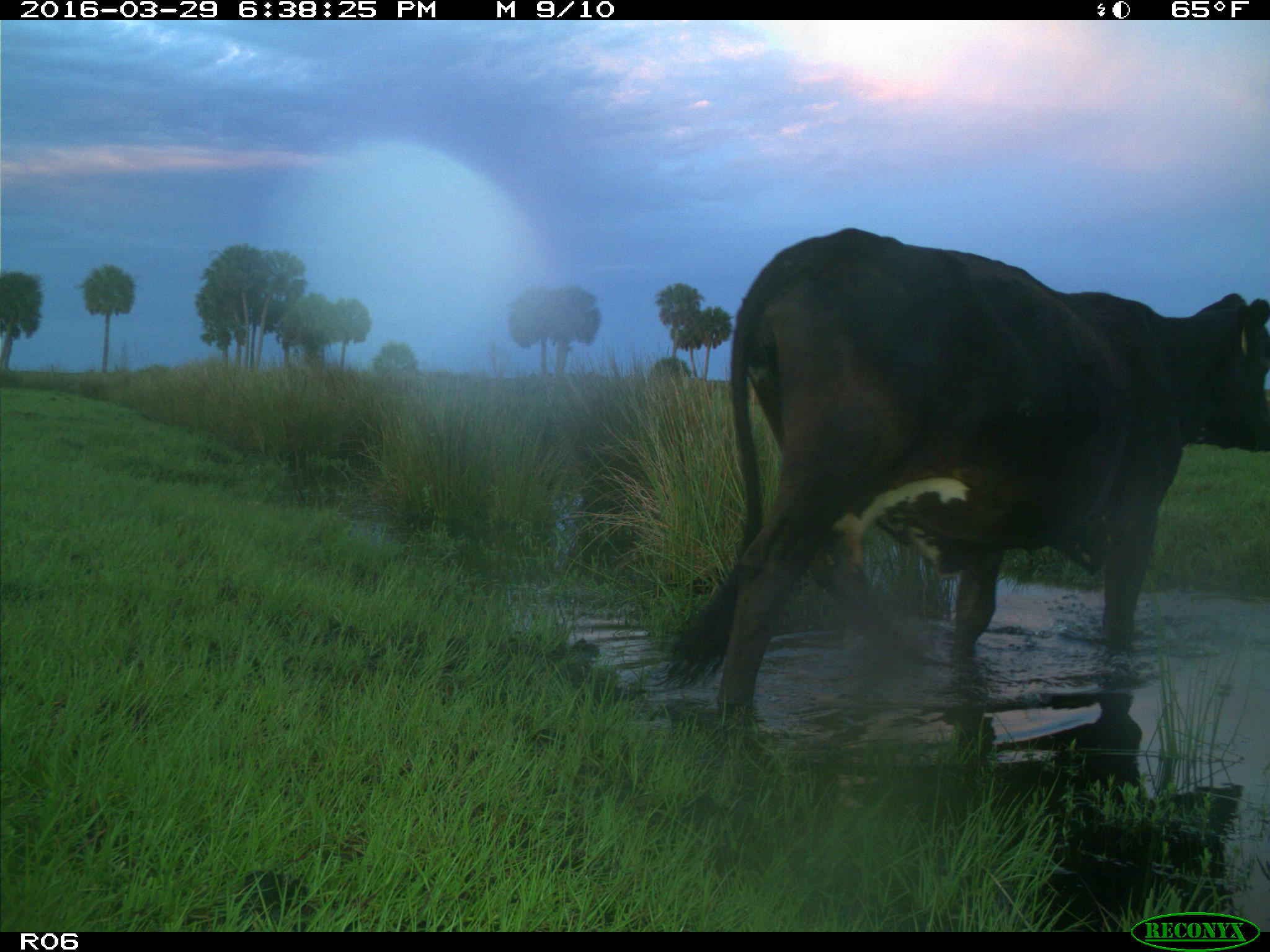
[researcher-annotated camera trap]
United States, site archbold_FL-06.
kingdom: Animalia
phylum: Chordata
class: Mammalia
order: Artiodactyla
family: Bovidae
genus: Bos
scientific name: Bos taurus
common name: domestic cow